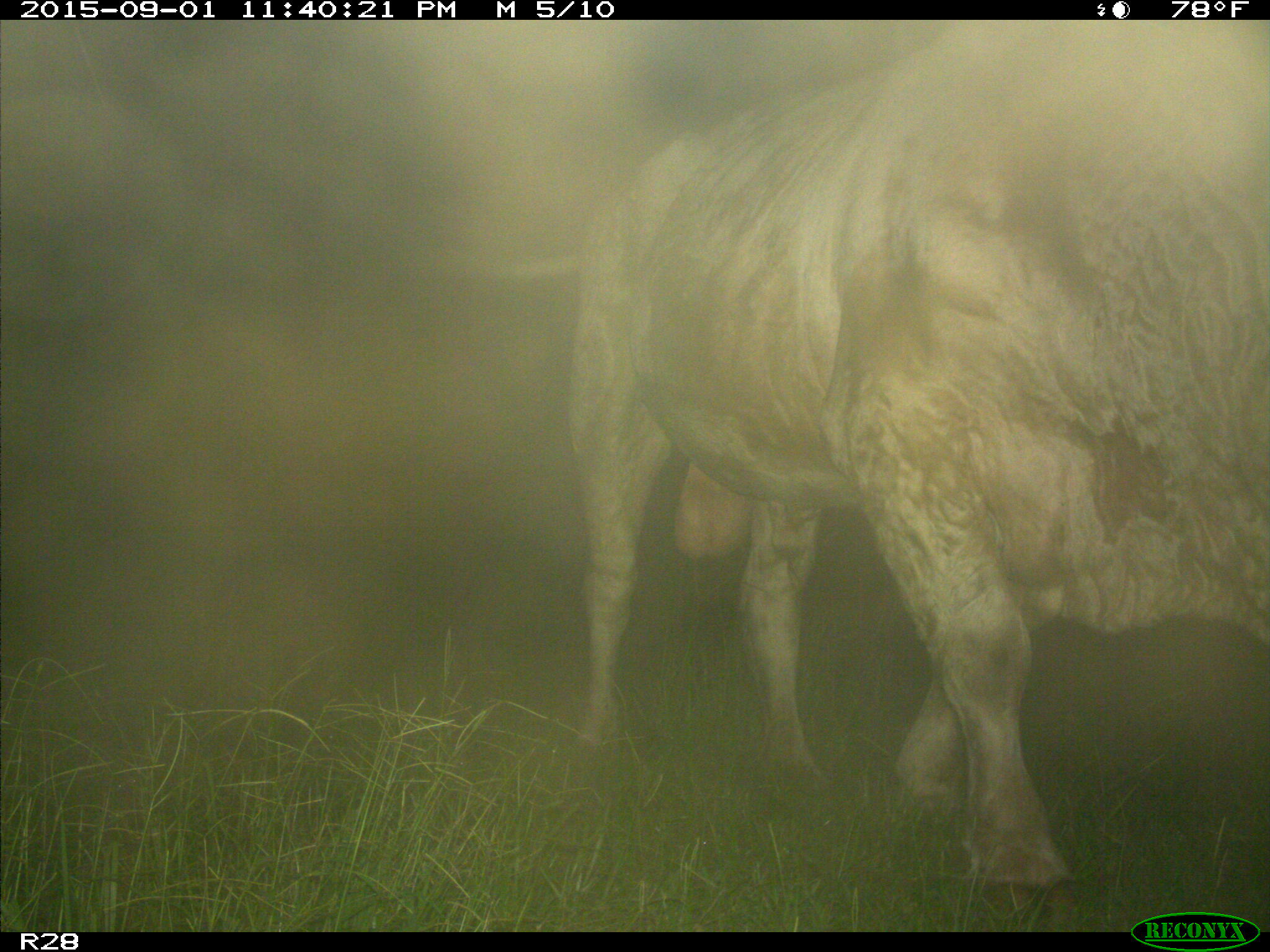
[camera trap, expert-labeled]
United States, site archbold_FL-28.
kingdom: Animalia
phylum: Chordata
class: Mammalia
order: Artiodactyla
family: Bovidae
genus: Bos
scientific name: Bos taurus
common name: domestic cow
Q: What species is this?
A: Bos taurus (domestic cow).